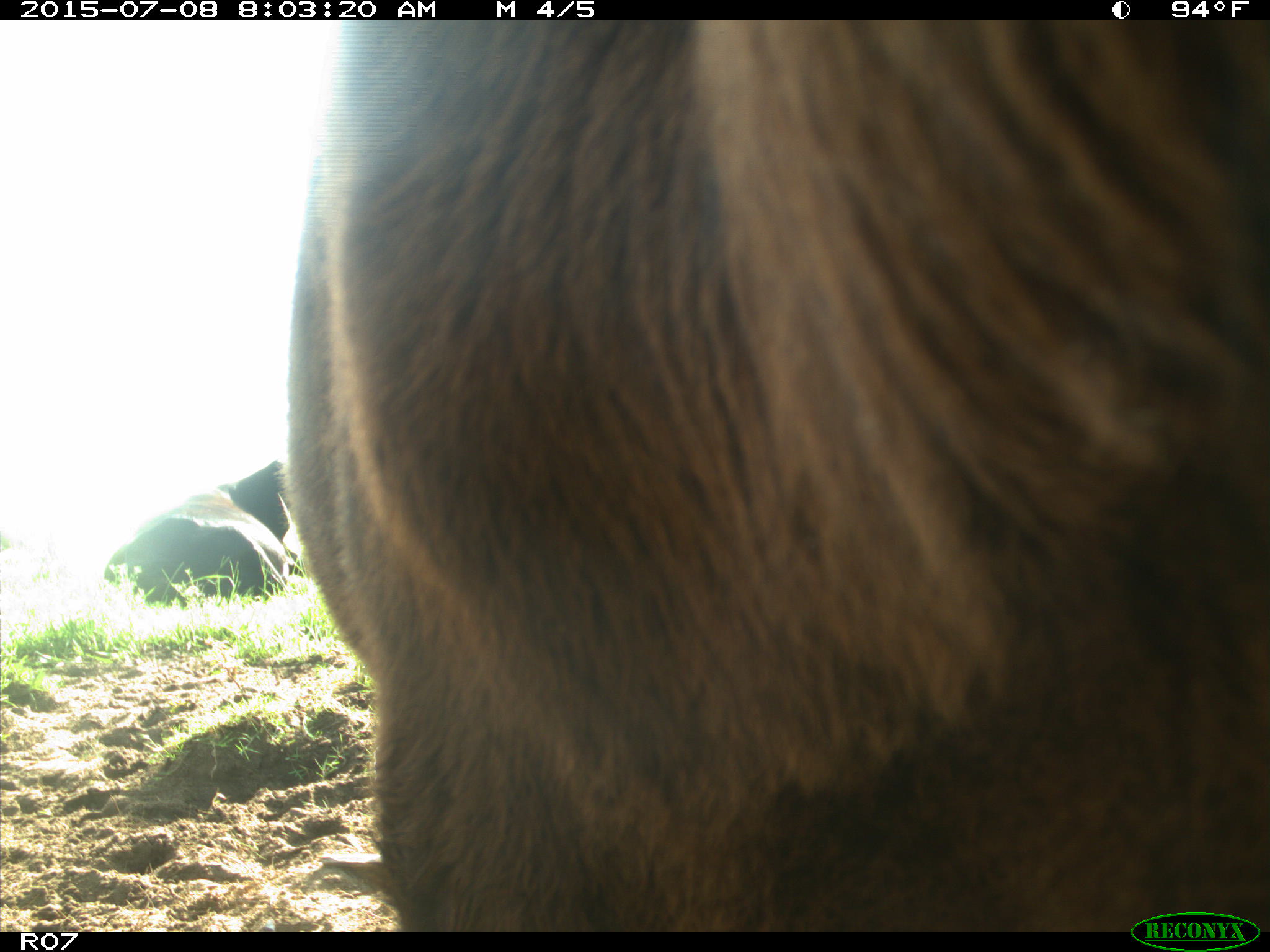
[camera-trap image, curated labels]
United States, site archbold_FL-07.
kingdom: Animalia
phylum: Chordata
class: Mammalia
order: Artiodactyla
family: Bovidae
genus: Bos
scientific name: Bos taurus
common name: domestic cow